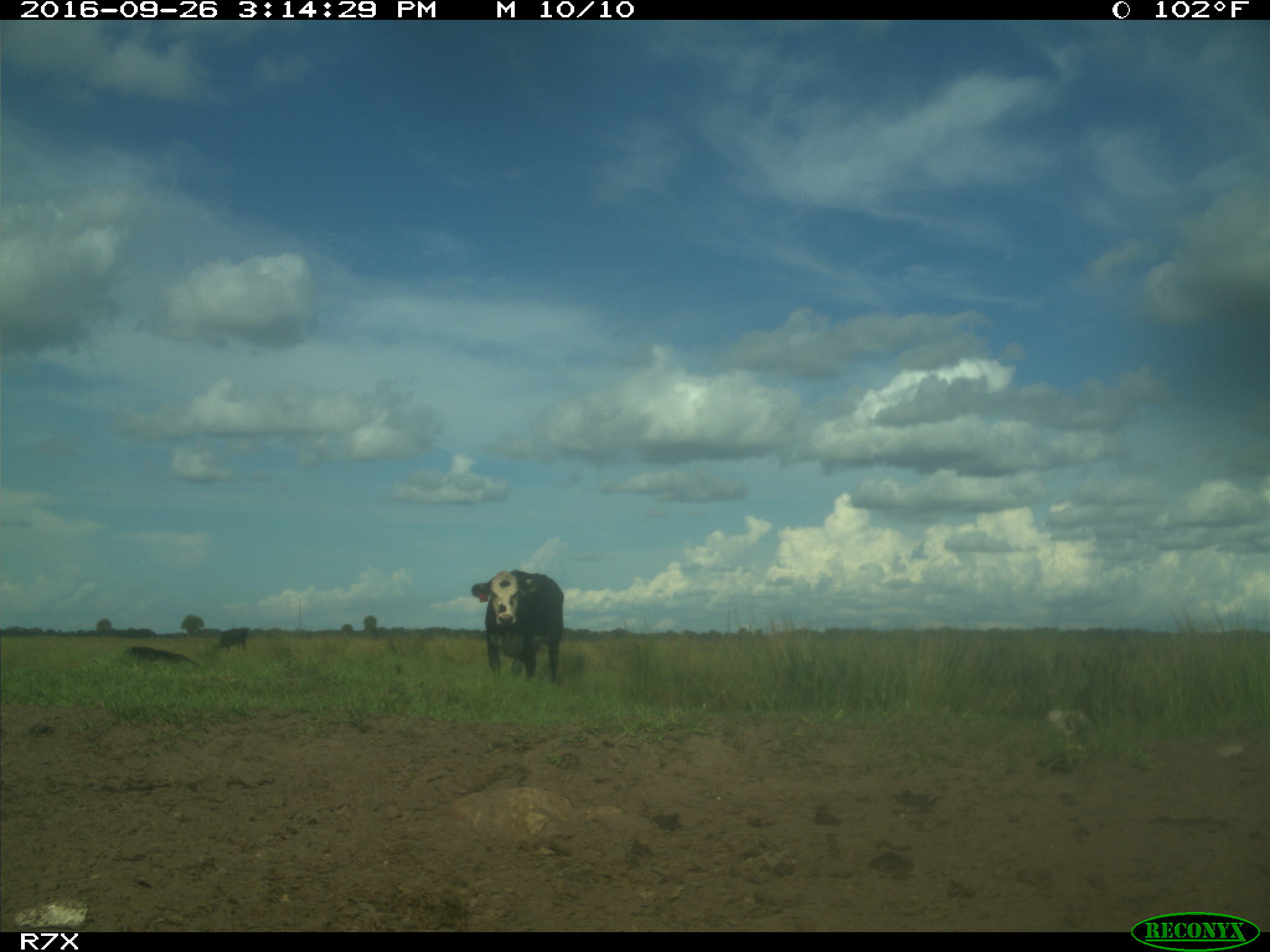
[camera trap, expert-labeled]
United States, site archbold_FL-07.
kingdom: Animalia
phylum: Chordata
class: Mammalia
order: Artiodactyla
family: Bovidae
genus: Bos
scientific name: Bos taurus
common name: domestic cow